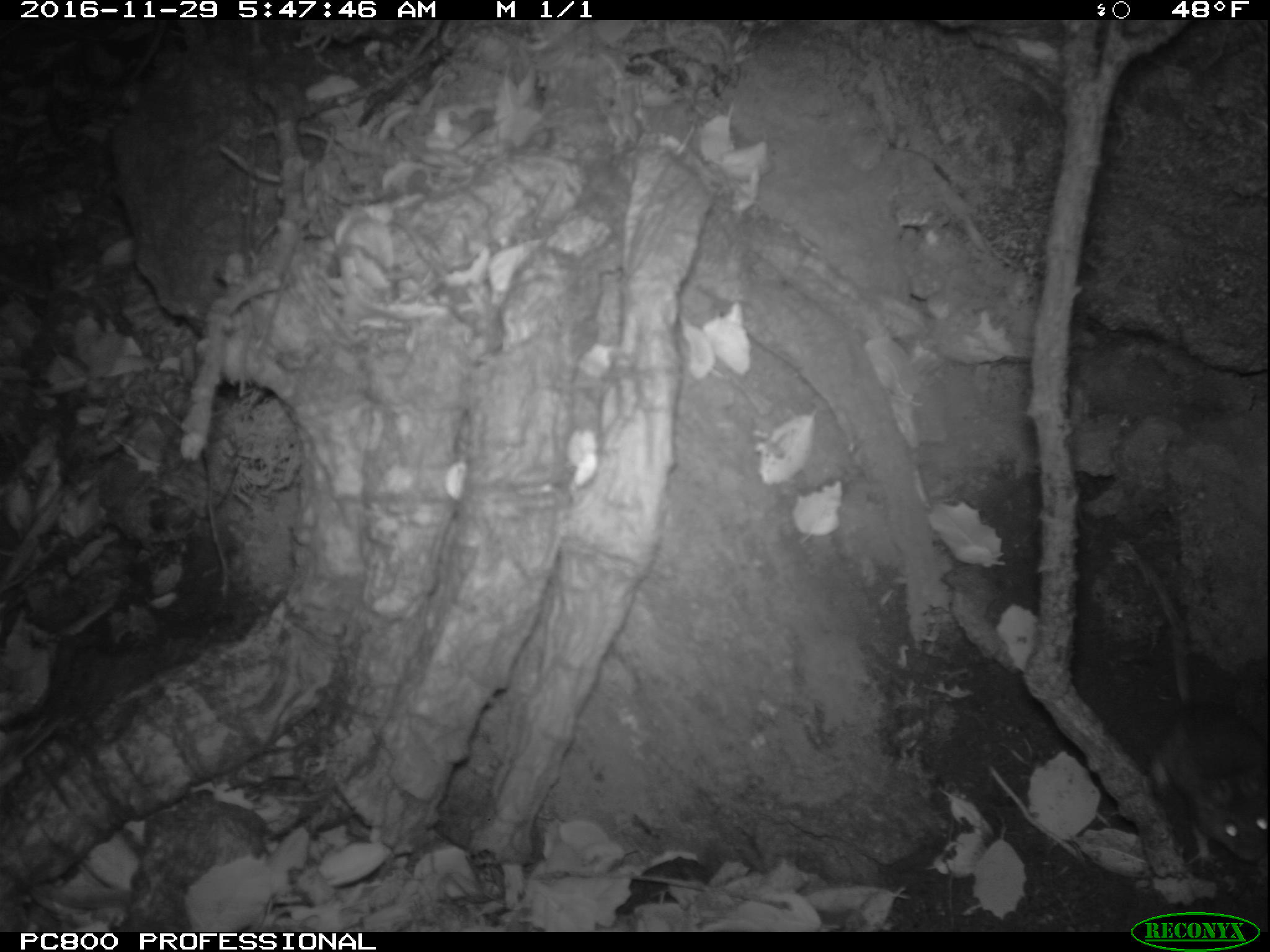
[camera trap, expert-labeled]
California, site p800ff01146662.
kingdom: Animalia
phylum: Chordata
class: Mammalia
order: Rodentia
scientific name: Rodentia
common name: rodent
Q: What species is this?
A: Rodent (Rodentia).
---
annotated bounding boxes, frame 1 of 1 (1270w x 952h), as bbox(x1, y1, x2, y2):
rodent: bbox(1121, 545, 1269, 864)